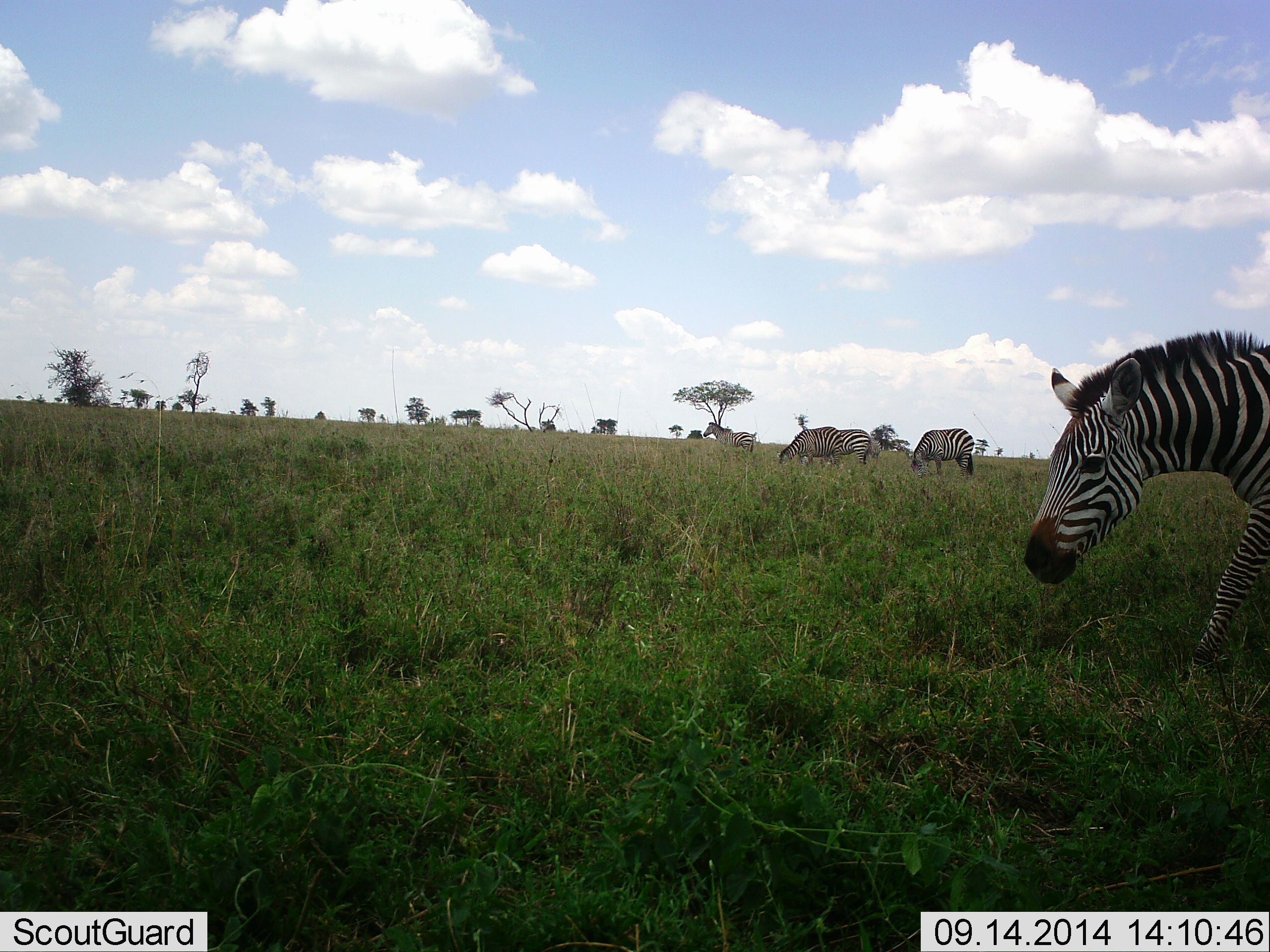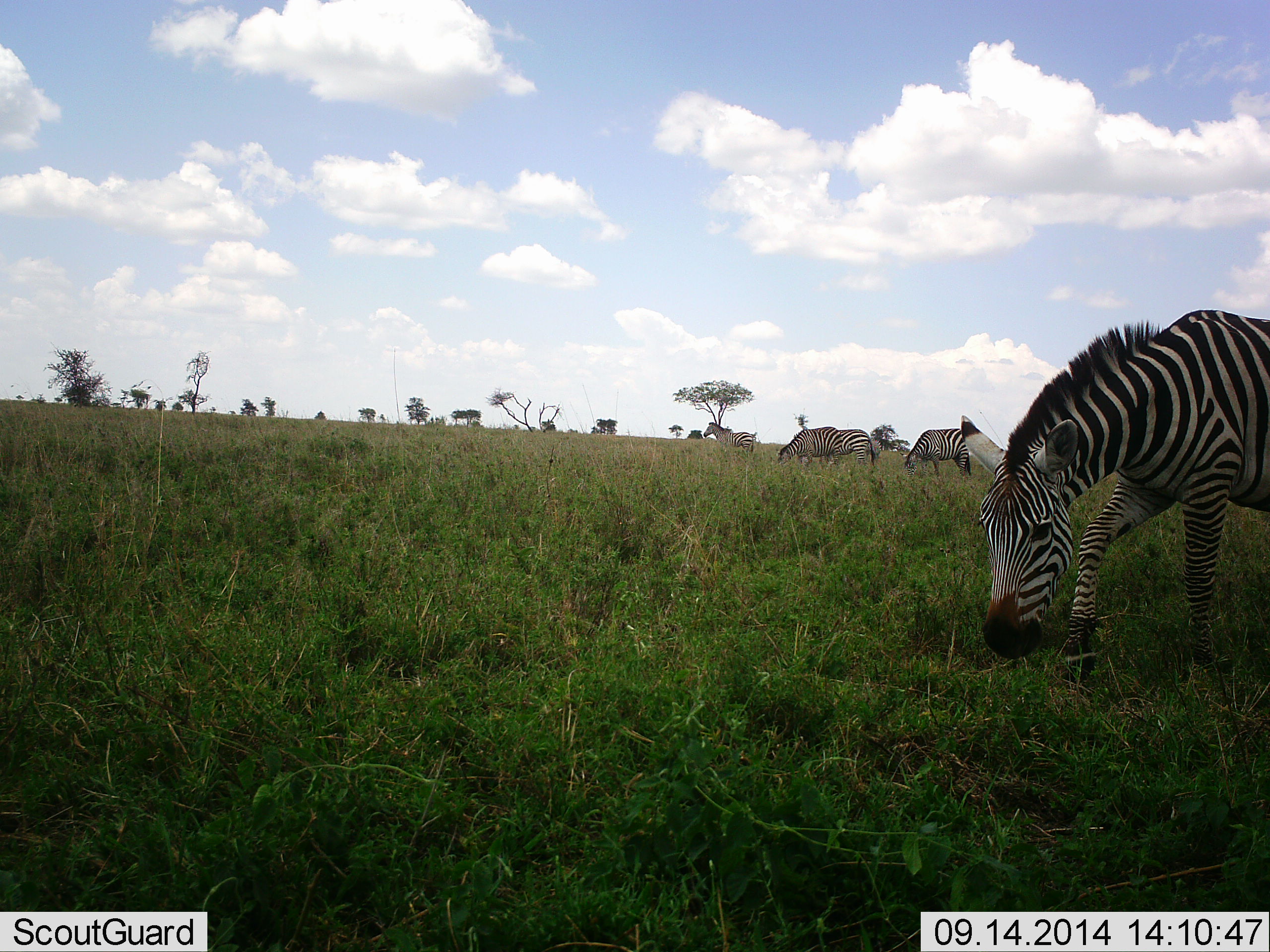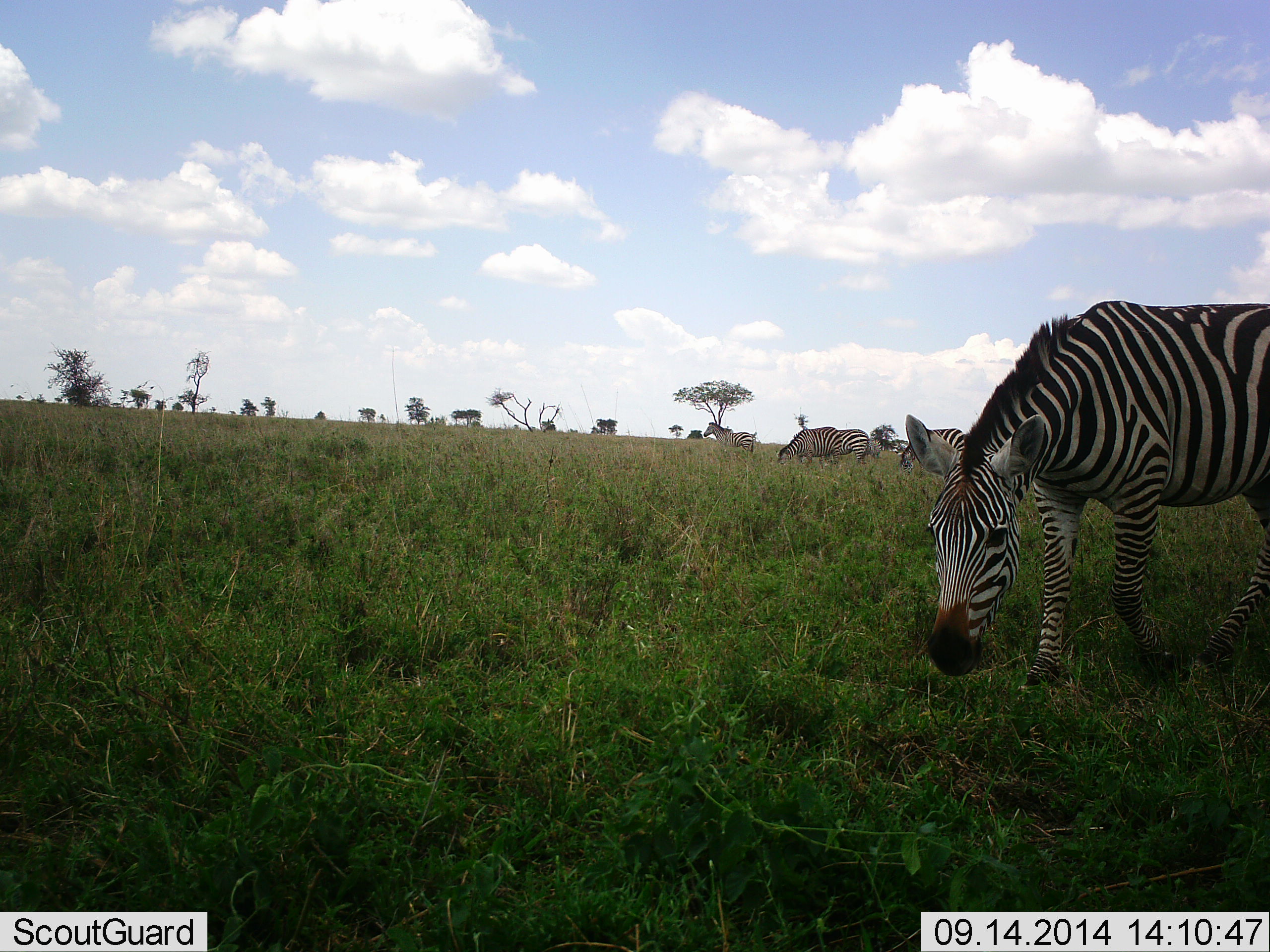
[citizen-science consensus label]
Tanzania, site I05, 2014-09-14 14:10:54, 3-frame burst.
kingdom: Animalia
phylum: Chordata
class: Mammalia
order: Perissodactyla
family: Equidae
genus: Equus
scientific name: Equus quagga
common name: plains zebra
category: zebra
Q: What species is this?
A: Zebra (plains zebra) (Equus quagga).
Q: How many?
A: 4.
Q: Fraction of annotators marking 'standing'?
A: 20%.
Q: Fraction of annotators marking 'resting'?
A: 0%.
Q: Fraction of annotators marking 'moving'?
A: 40%.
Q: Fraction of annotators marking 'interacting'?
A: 0%.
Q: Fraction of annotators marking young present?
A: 0%.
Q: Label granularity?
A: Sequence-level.